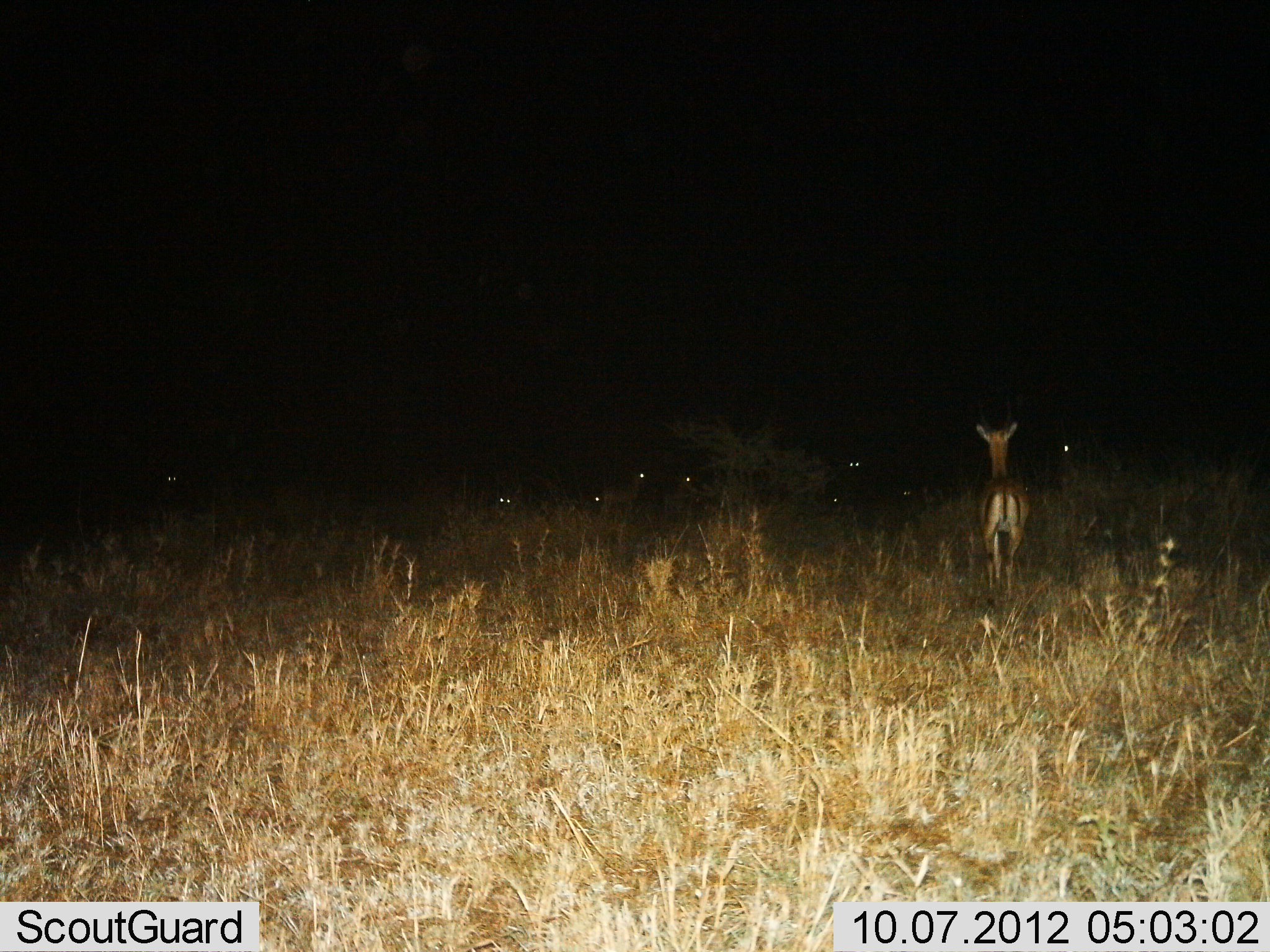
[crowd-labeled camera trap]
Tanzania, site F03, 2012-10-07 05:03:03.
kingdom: Animalia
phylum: Chordata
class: Mammalia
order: Artiodactyla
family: Bovidae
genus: Eudorcas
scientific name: Eudorcas thomsonii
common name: thomson's gazelle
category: gazellethomsons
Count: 1.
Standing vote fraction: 90%.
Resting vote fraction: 0%.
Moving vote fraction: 10%.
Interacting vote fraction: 0%.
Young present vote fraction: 0%.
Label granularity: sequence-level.